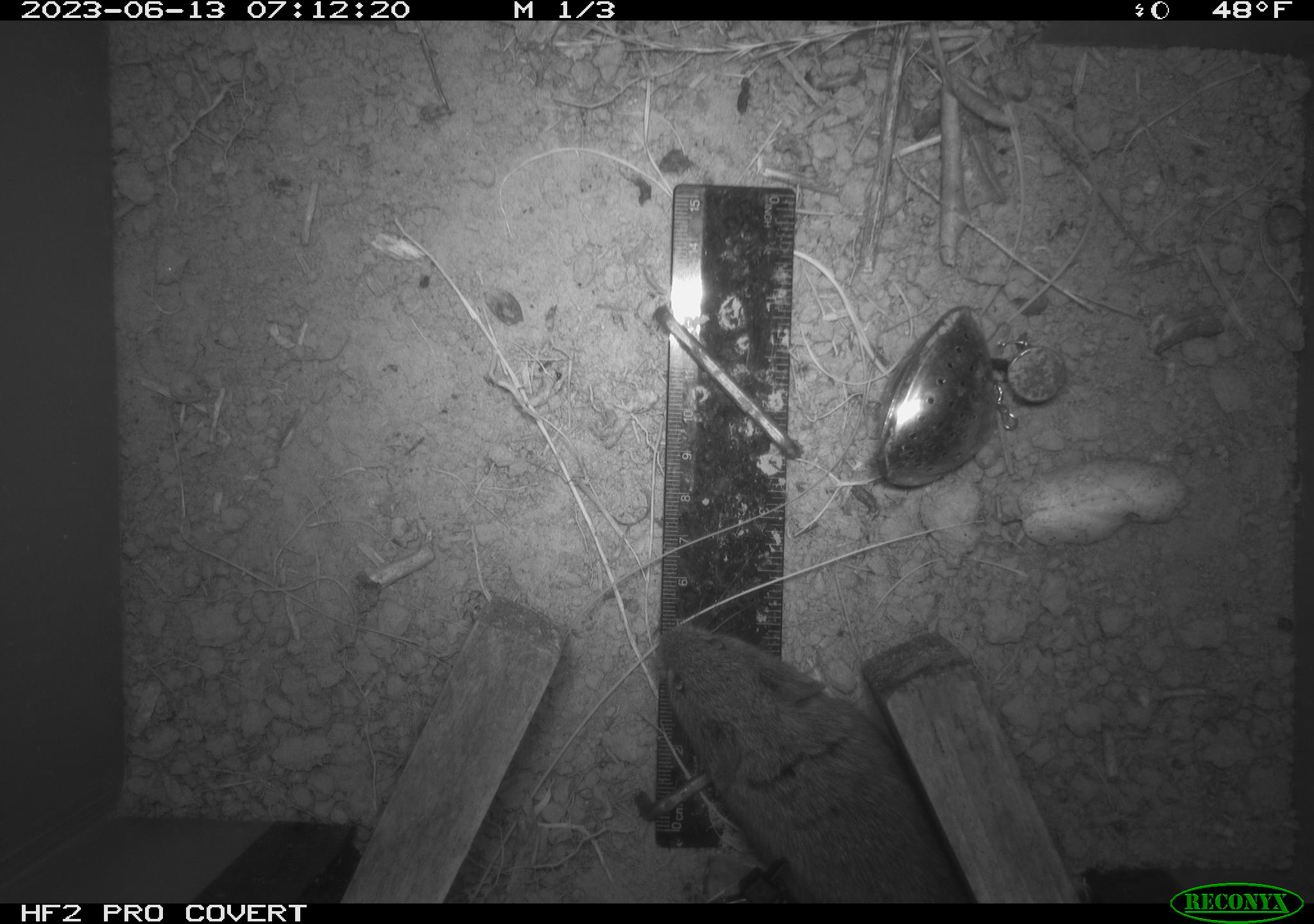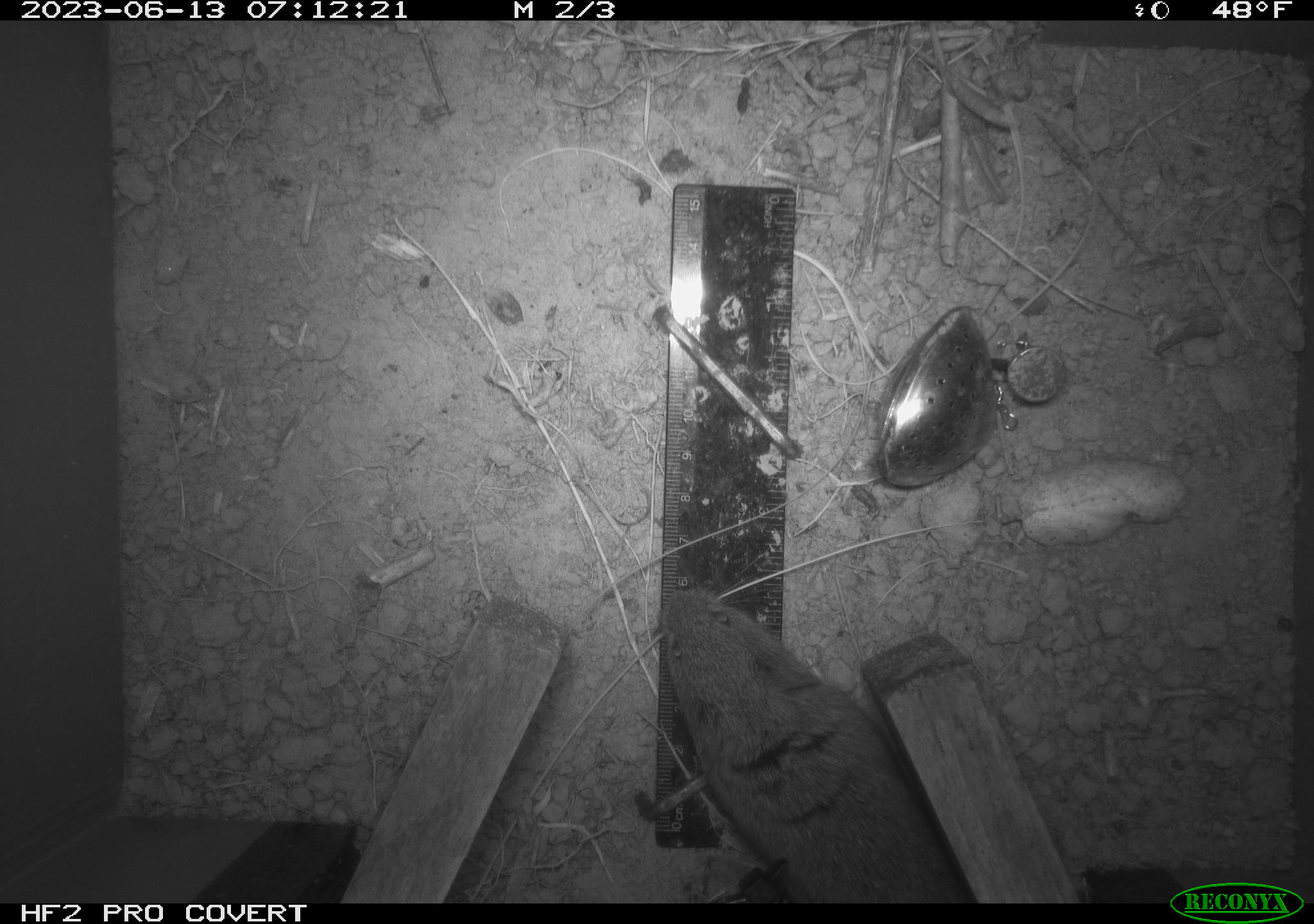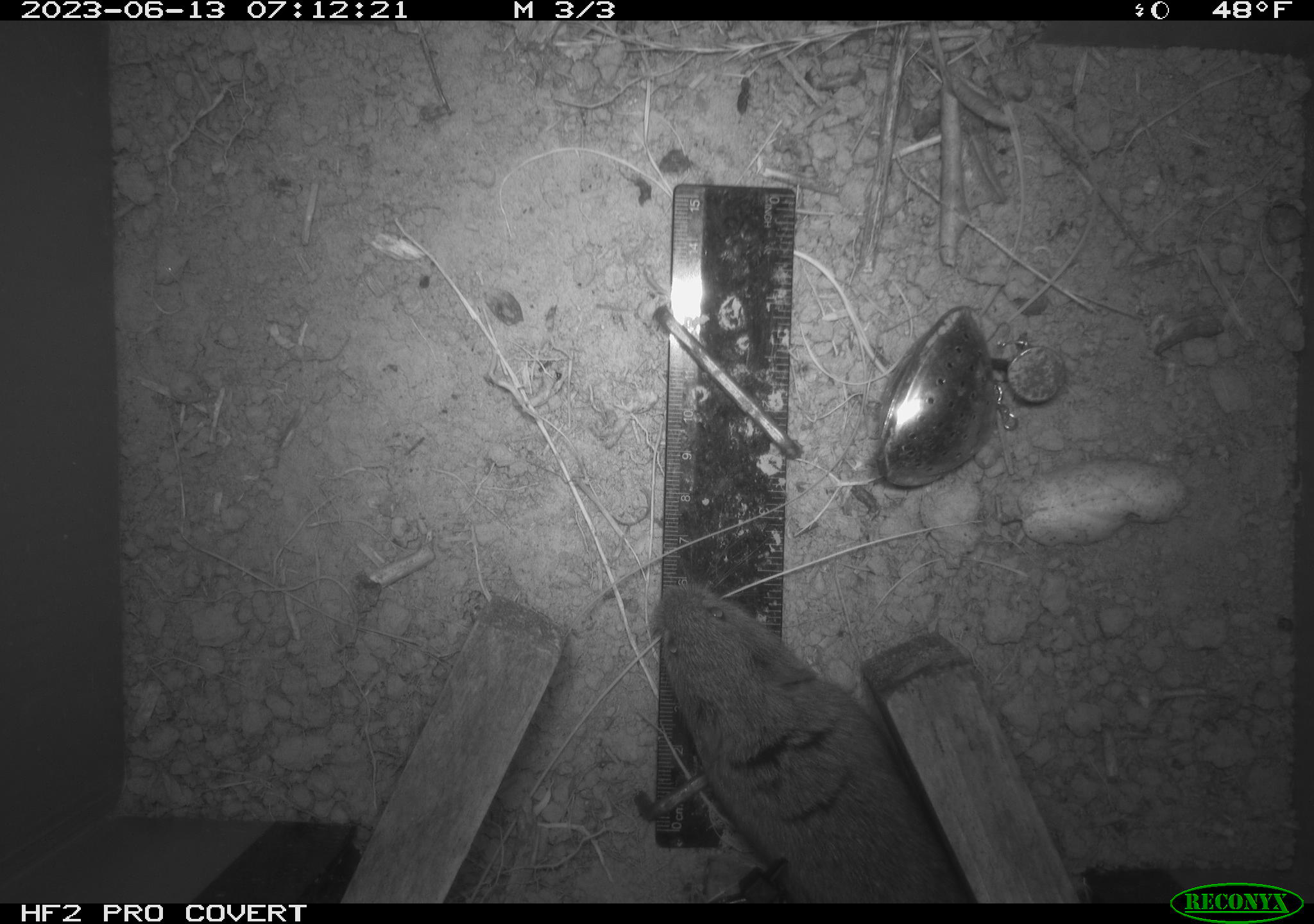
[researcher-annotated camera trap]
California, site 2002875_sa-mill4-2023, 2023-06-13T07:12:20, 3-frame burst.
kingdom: Animalia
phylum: Chordata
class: Mammalia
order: Rodentia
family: Cricetidae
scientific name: Arvicolinae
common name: voles, lemmings, and muskrats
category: arvicolinae subfamily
Arvicolinae subfamily (voles, lemmings, and muskrats) (Arvicolinae).